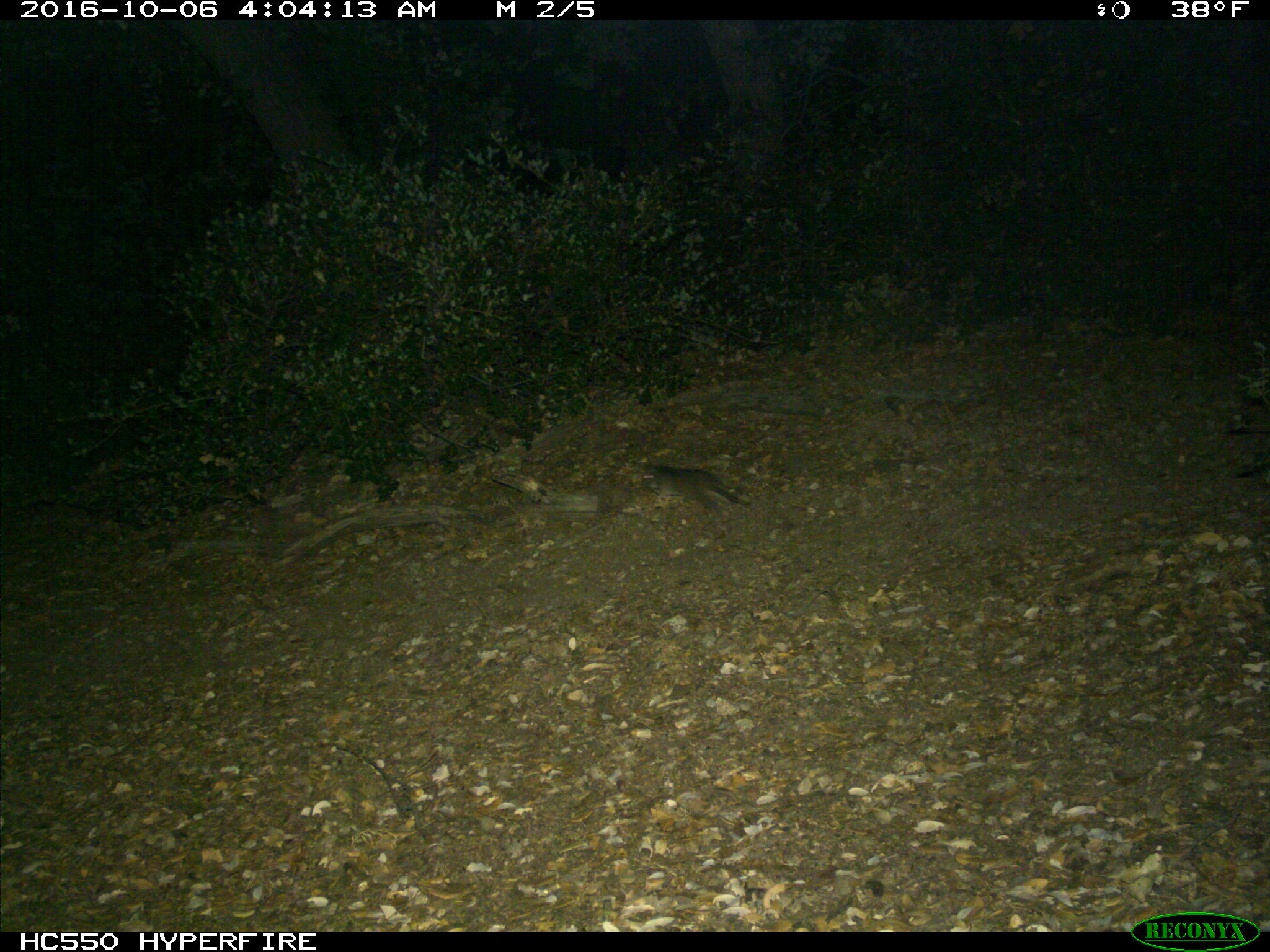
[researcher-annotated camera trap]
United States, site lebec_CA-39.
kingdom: Animalia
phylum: Chordata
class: Mammalia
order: Rodentia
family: Cricetidae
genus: Neotoma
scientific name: Neotoma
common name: pack rat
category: unidentified pack rat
Unidentified pack rat (pack rat) (Neotoma).